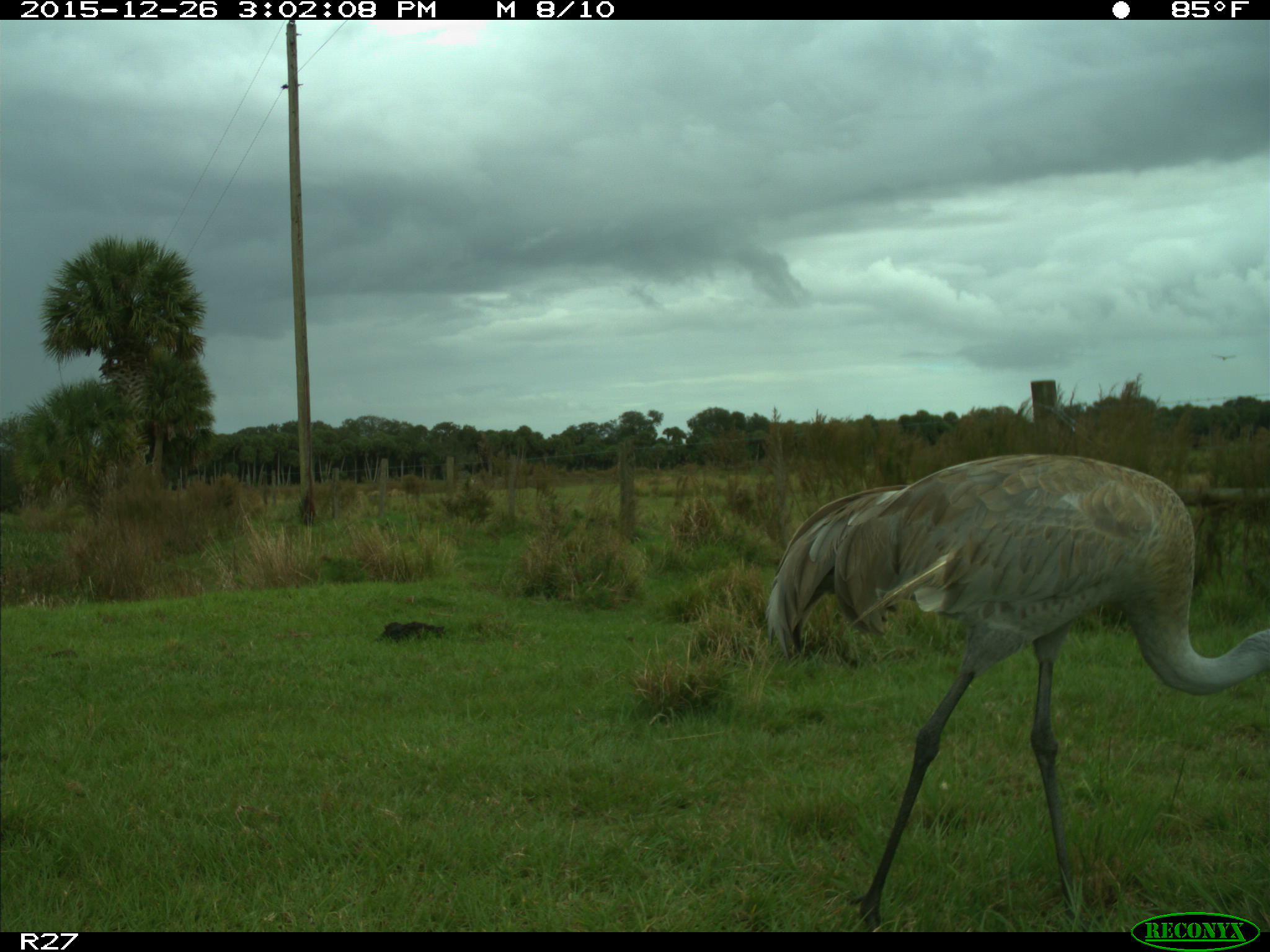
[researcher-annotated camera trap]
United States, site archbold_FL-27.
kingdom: Animalia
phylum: Chordata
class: Aves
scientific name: Aves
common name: birds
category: unidentified bird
Unidentified bird (birds) (Aves).